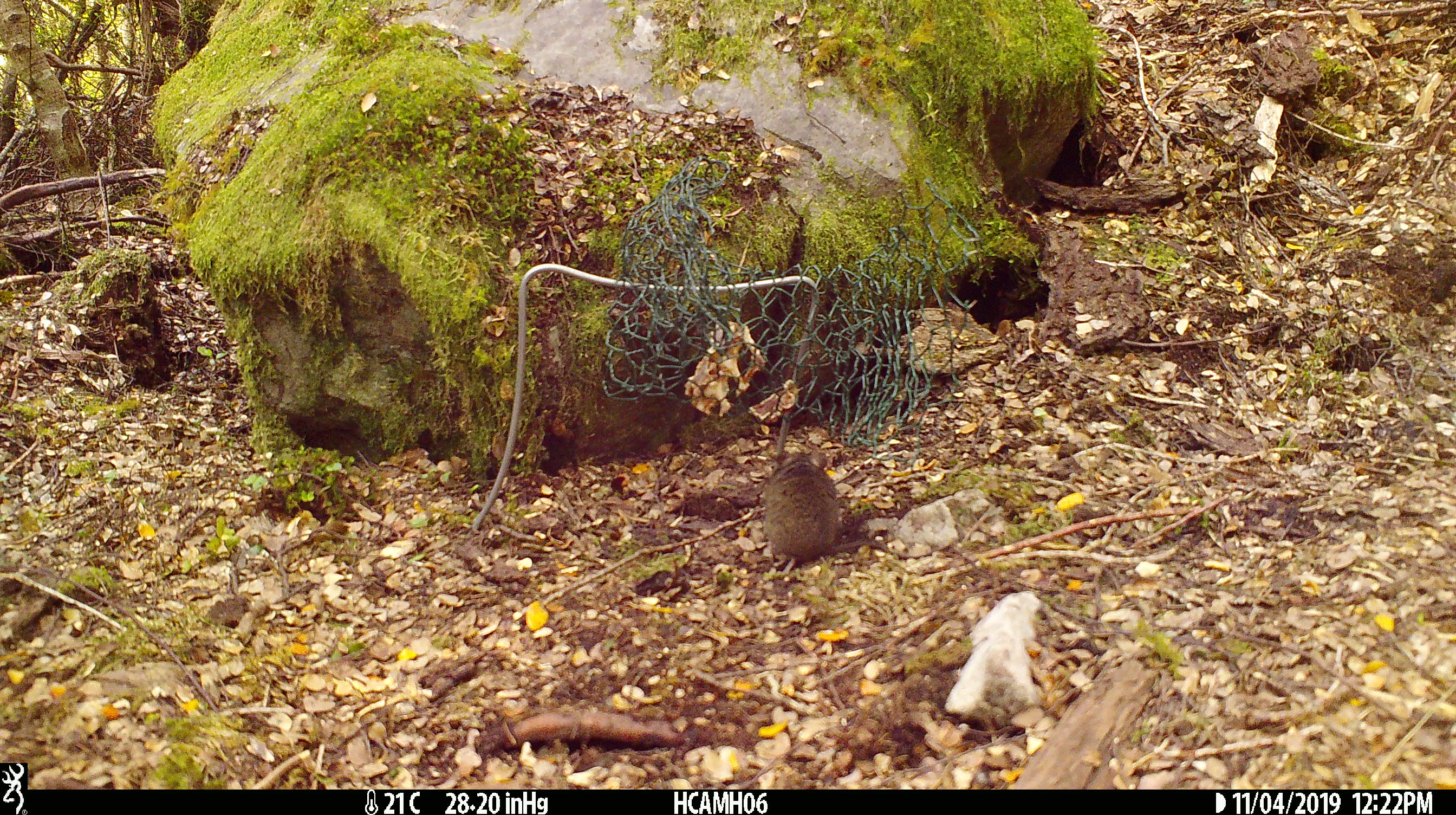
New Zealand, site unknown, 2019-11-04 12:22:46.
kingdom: Animalia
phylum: Chordata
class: Mammalia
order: Rodentia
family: Muridae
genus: Mus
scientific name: Mus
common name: mouse